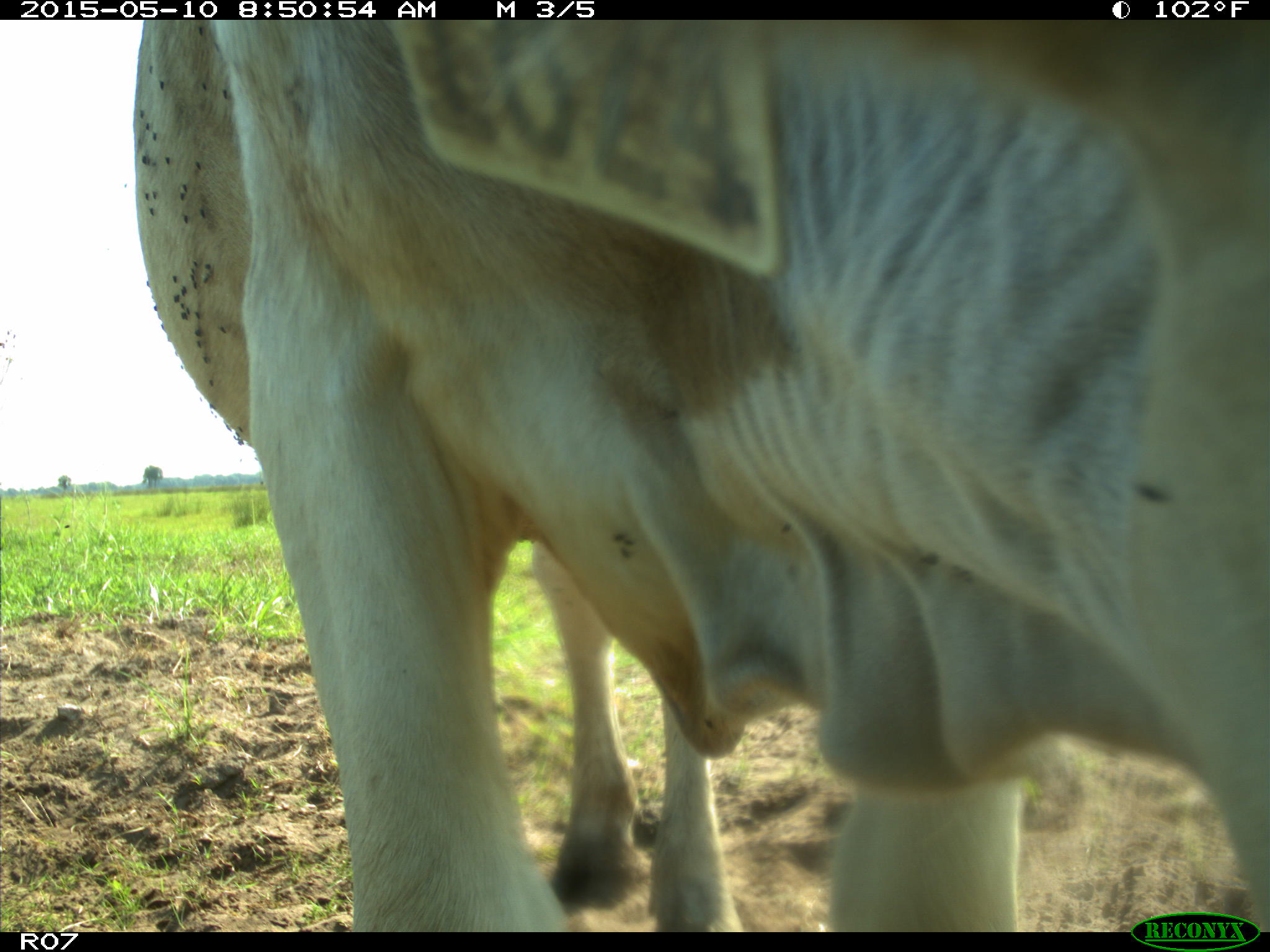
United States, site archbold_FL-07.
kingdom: Animalia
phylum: Chordata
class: Mammalia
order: Artiodactyla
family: Bovidae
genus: Bos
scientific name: Bos taurus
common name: domestic cow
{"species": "Bos taurus (domestic cow)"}